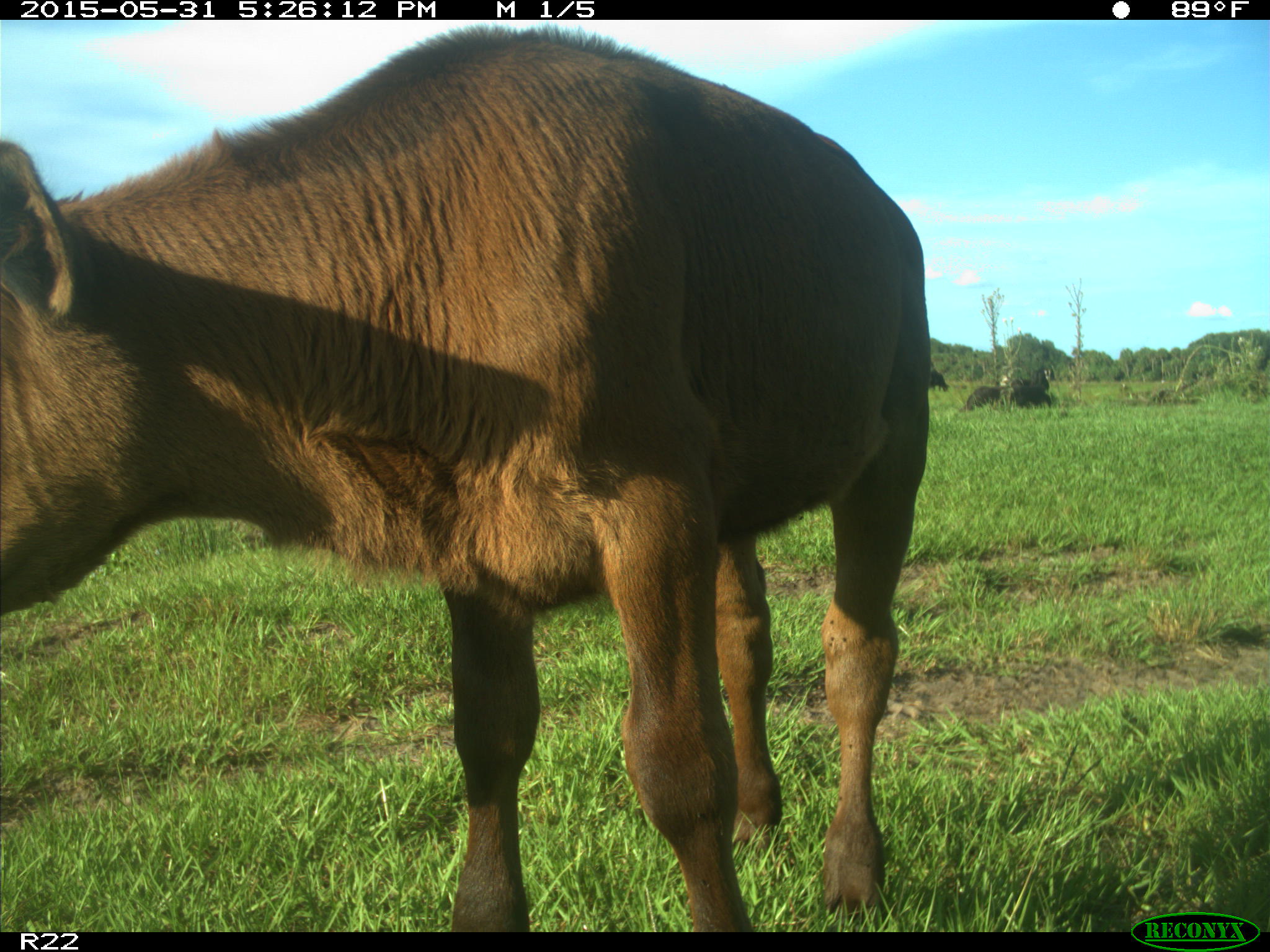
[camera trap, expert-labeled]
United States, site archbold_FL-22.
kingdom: Animalia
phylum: Chordata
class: Mammalia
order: Artiodactyla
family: Bovidae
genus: Bos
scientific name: Bos taurus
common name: domestic cow